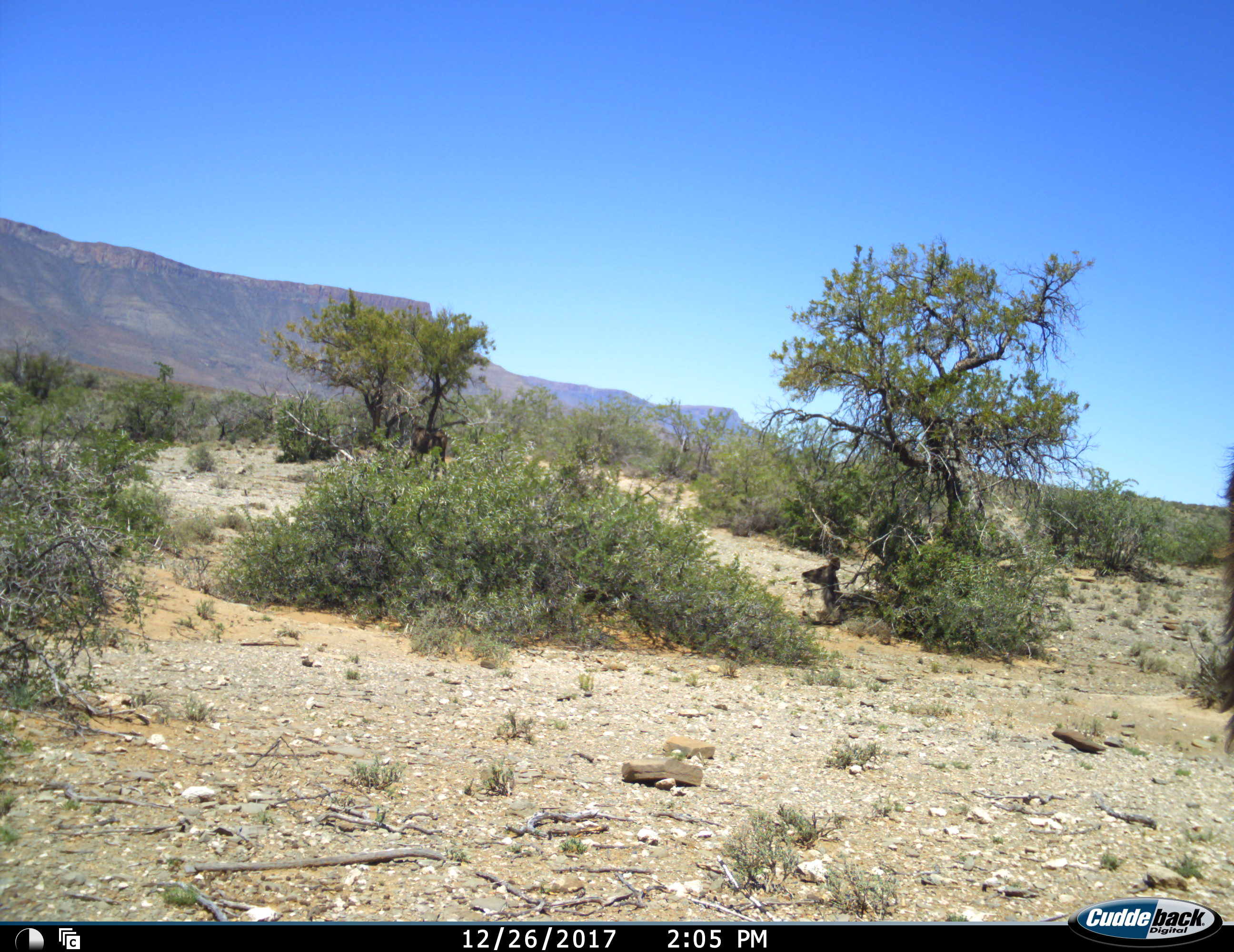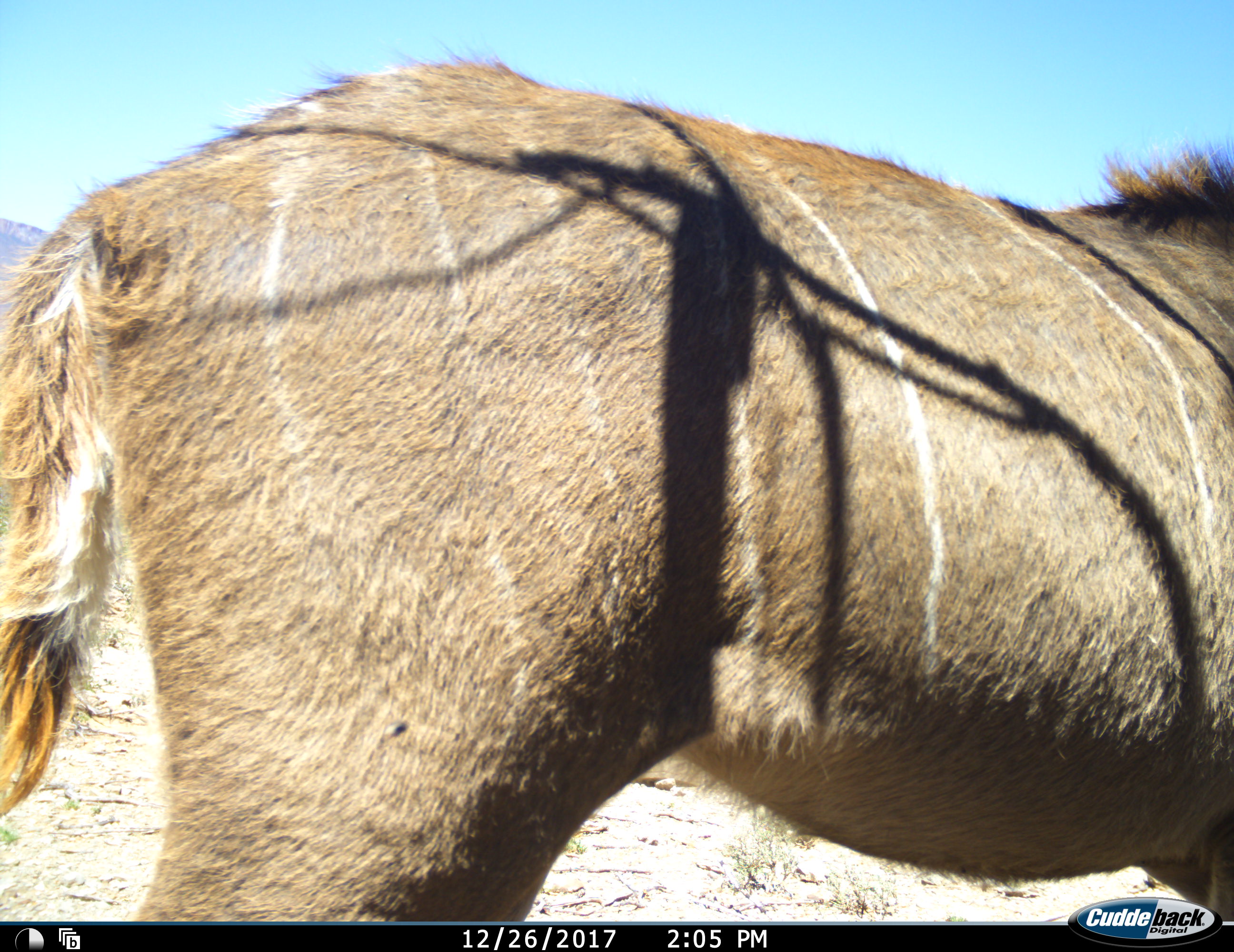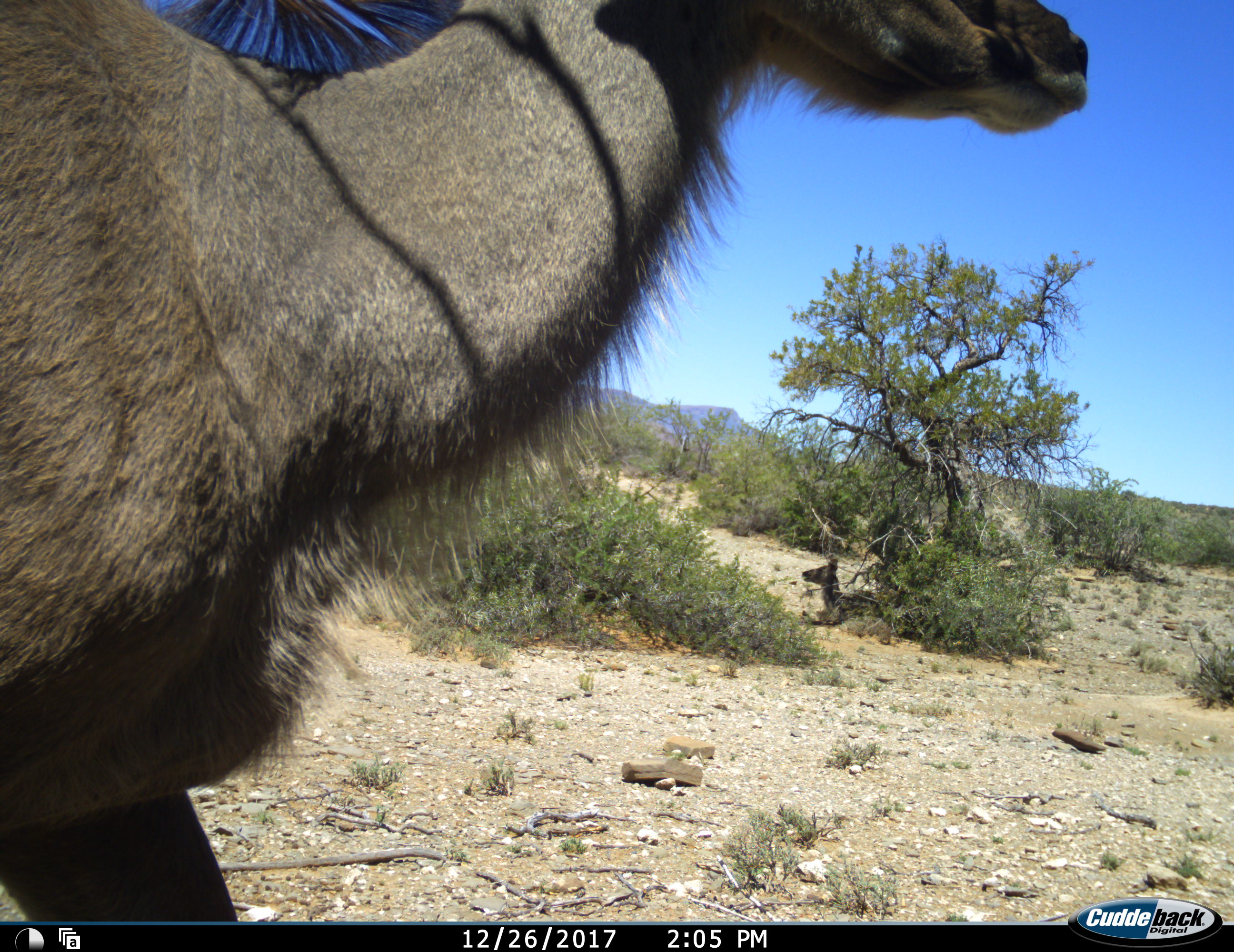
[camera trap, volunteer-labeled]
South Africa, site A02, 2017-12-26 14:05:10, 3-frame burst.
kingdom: Animalia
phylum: Chordata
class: Mammalia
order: Artiodactyla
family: Bovidae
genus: Tragelaphus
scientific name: Tragelaphus strepsiceros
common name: greater kudu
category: kudu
Kudu (greater kudu) (Tragelaphus strepsiceros), count 2. Behavior (volunteer vote fractions): standing 22%, resting 67%, moving 67%, interacting 0%. Young present (vote fraction): 0%. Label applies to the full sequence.